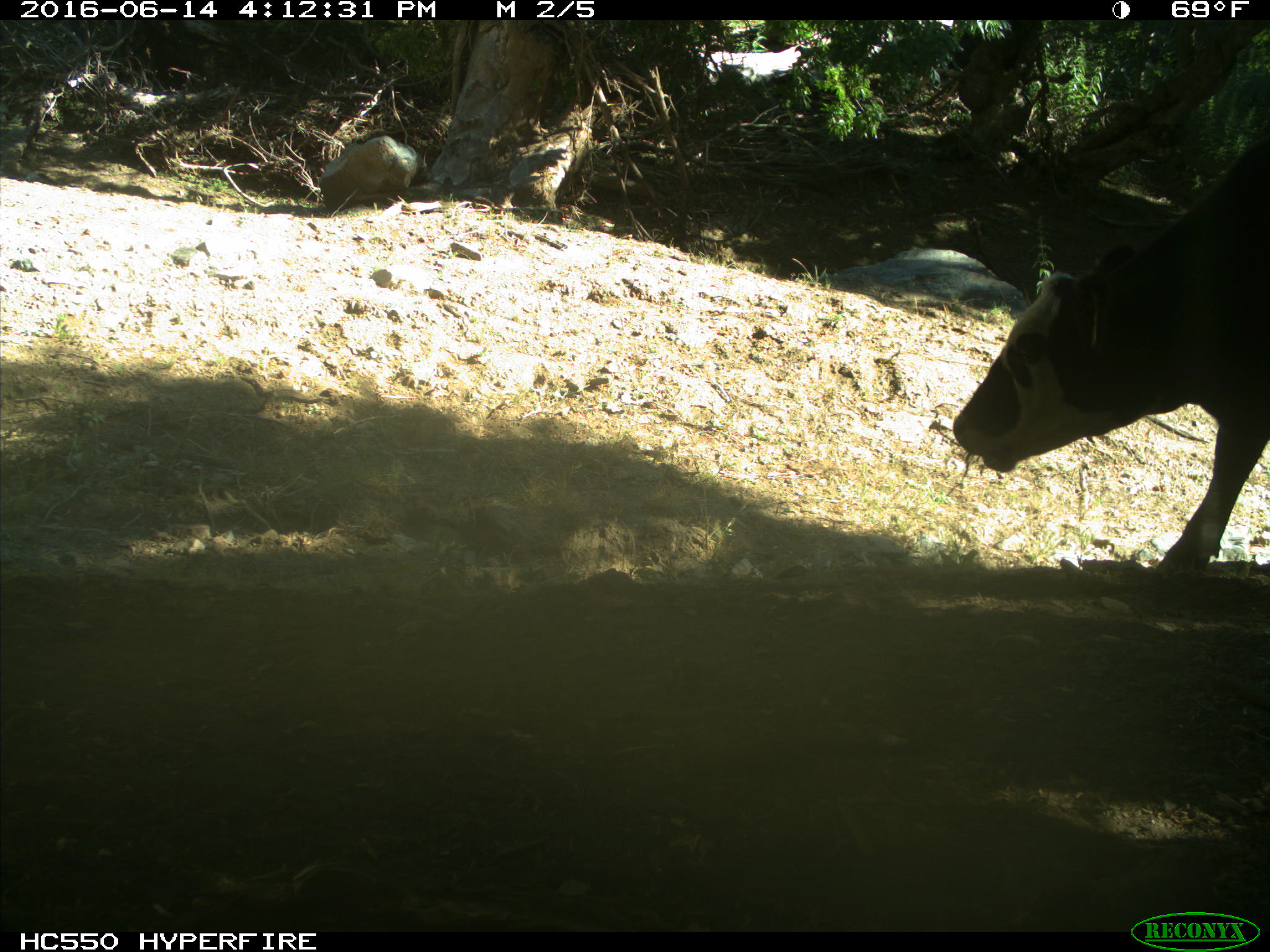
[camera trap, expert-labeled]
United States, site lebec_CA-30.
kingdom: Animalia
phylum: Chordata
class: Mammalia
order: Artiodactyla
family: Bovidae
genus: Bos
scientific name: Bos taurus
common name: domestic cow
Bos taurus (domestic cow).